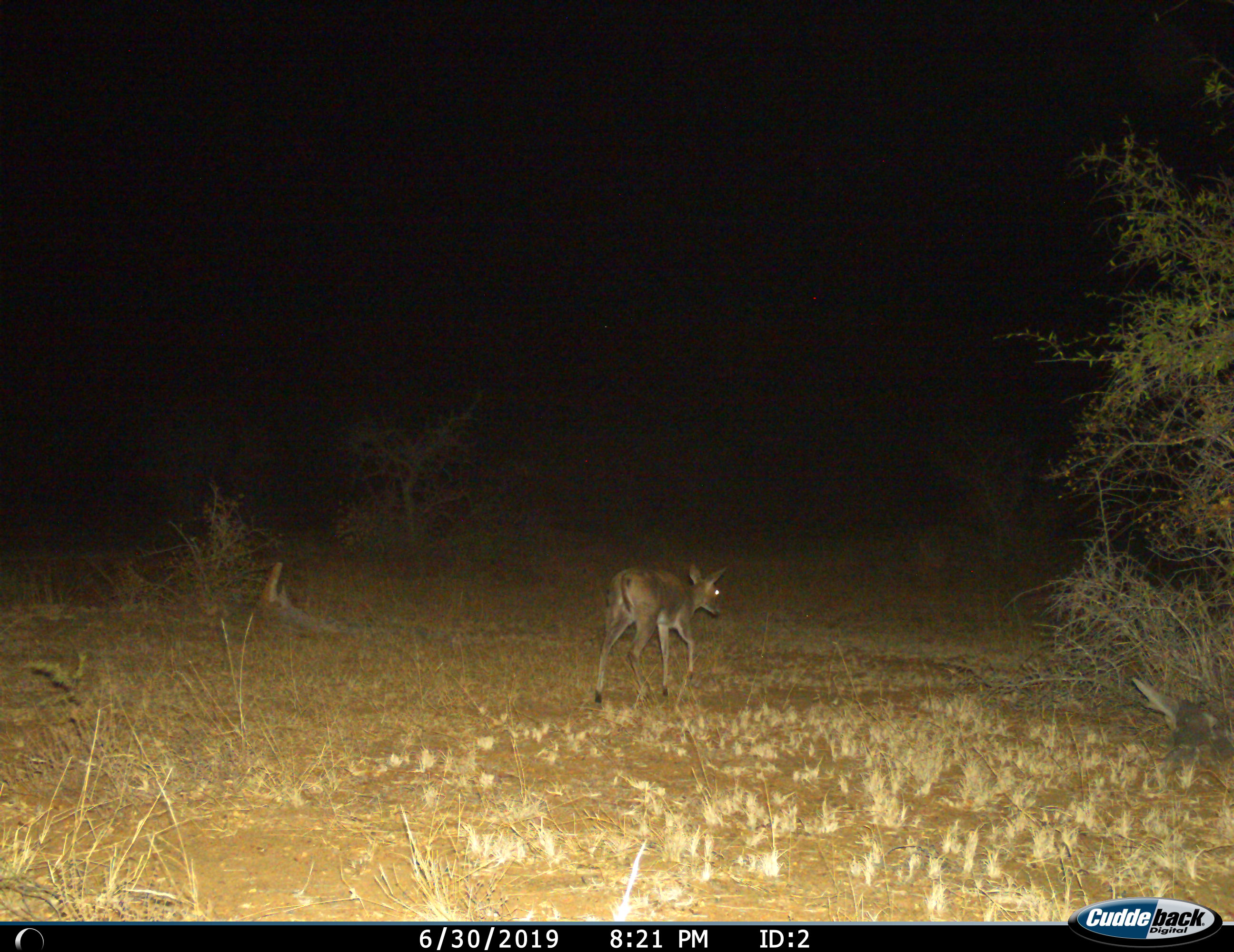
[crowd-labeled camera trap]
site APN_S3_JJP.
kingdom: Animalia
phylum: Chordata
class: Mammalia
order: Artiodactyla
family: Bovidae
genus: Sylvicapra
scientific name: Sylvicapra grimmia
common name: common duiker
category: duikercommongrey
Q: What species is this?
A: Duikercommongrey (common duiker) (Sylvicapra grimmia).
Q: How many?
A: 1.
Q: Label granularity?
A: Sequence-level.